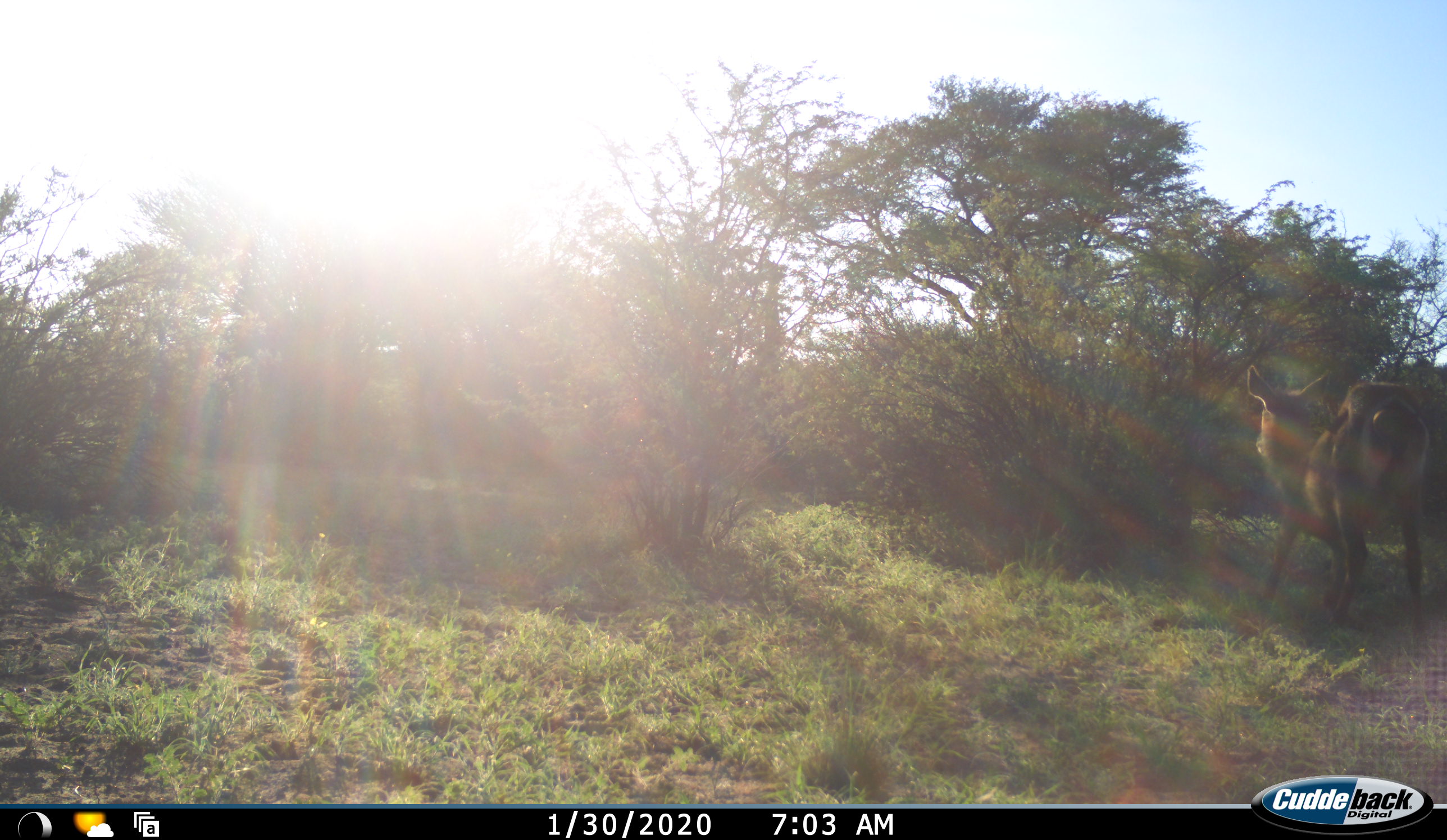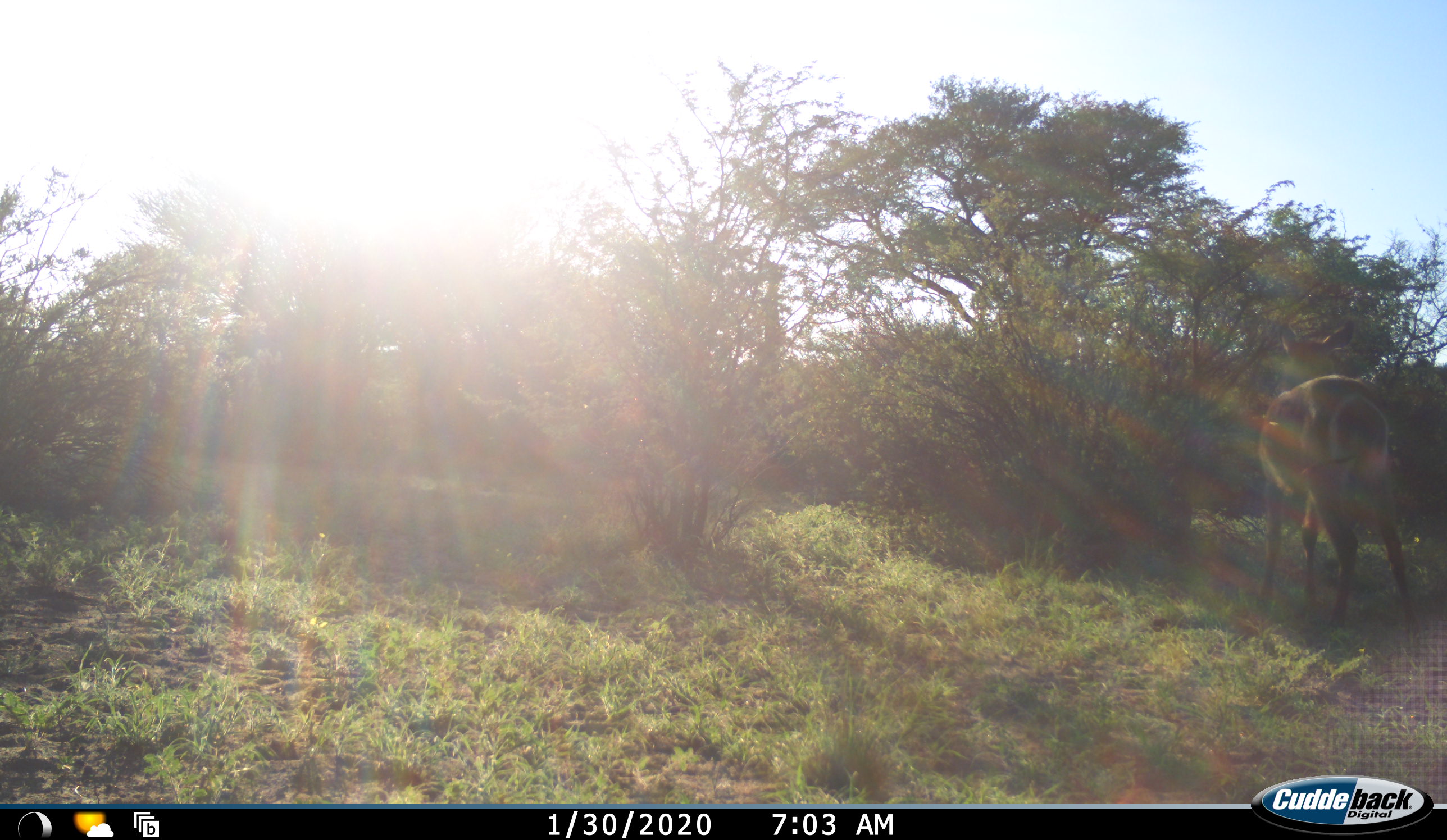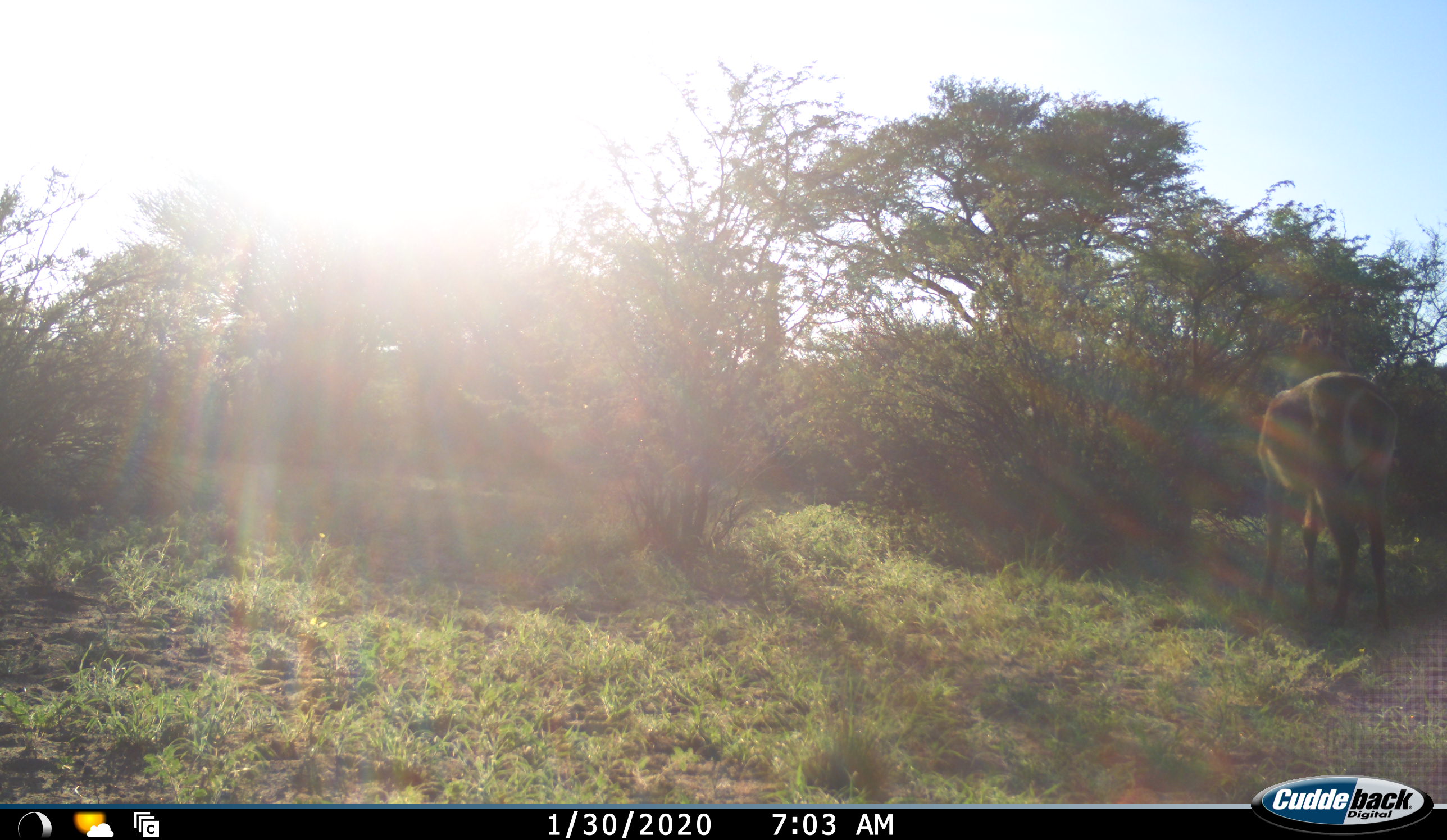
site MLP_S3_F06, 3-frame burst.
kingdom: Animalia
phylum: Chordata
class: Mammalia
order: Artiodactyla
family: Bovidae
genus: Kobus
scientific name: Kobus ellipsiprymnus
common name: waterbuck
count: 1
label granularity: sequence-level